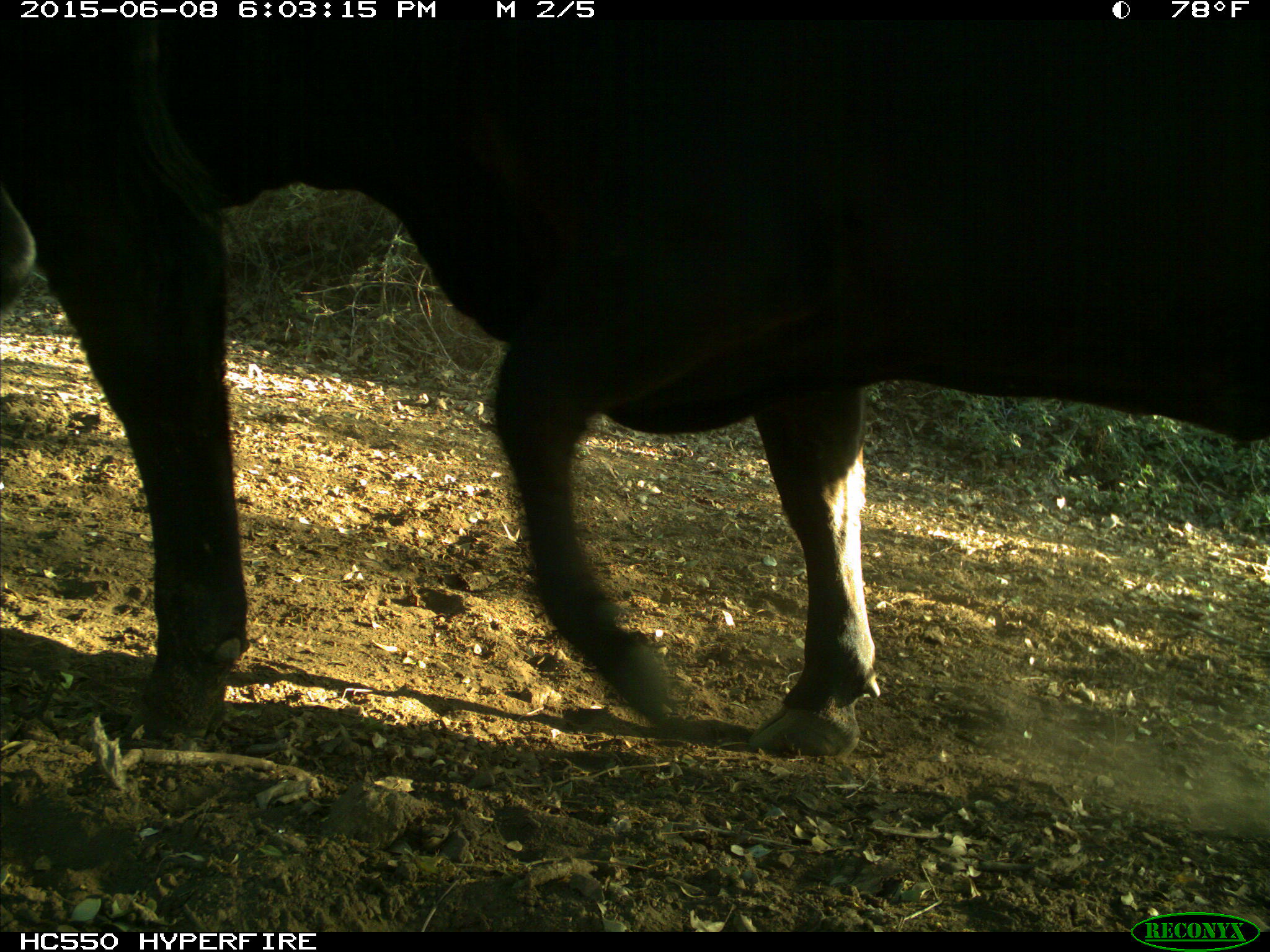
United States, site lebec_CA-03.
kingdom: Animalia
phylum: Chordata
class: Mammalia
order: Artiodactyla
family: Bovidae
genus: Bos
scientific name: Bos taurus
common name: domestic cow